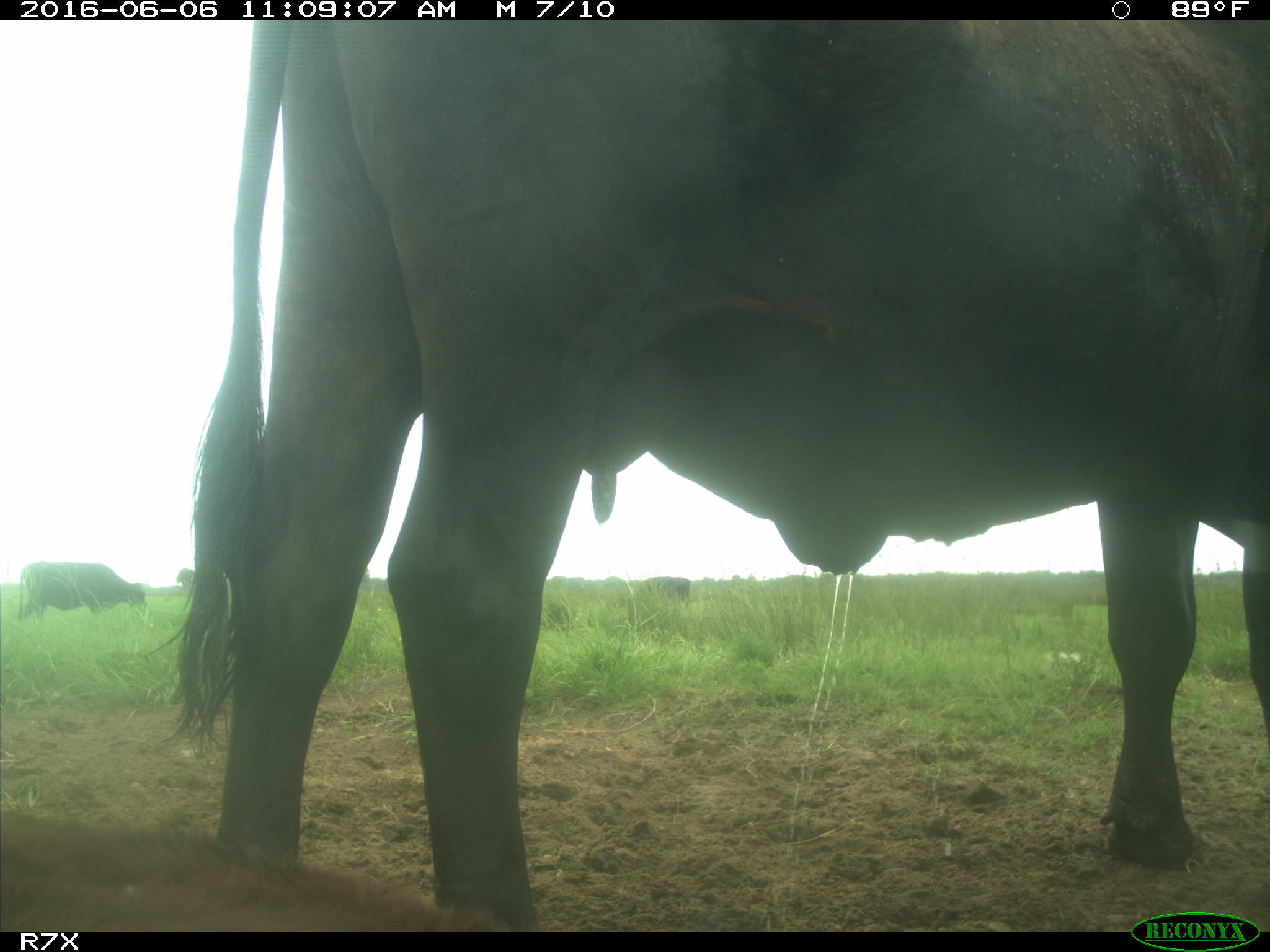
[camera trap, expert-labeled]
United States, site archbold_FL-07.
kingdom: Animalia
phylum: Chordata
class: Mammalia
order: Artiodactyla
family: Bovidae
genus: Bos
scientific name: Bos taurus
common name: domestic cow